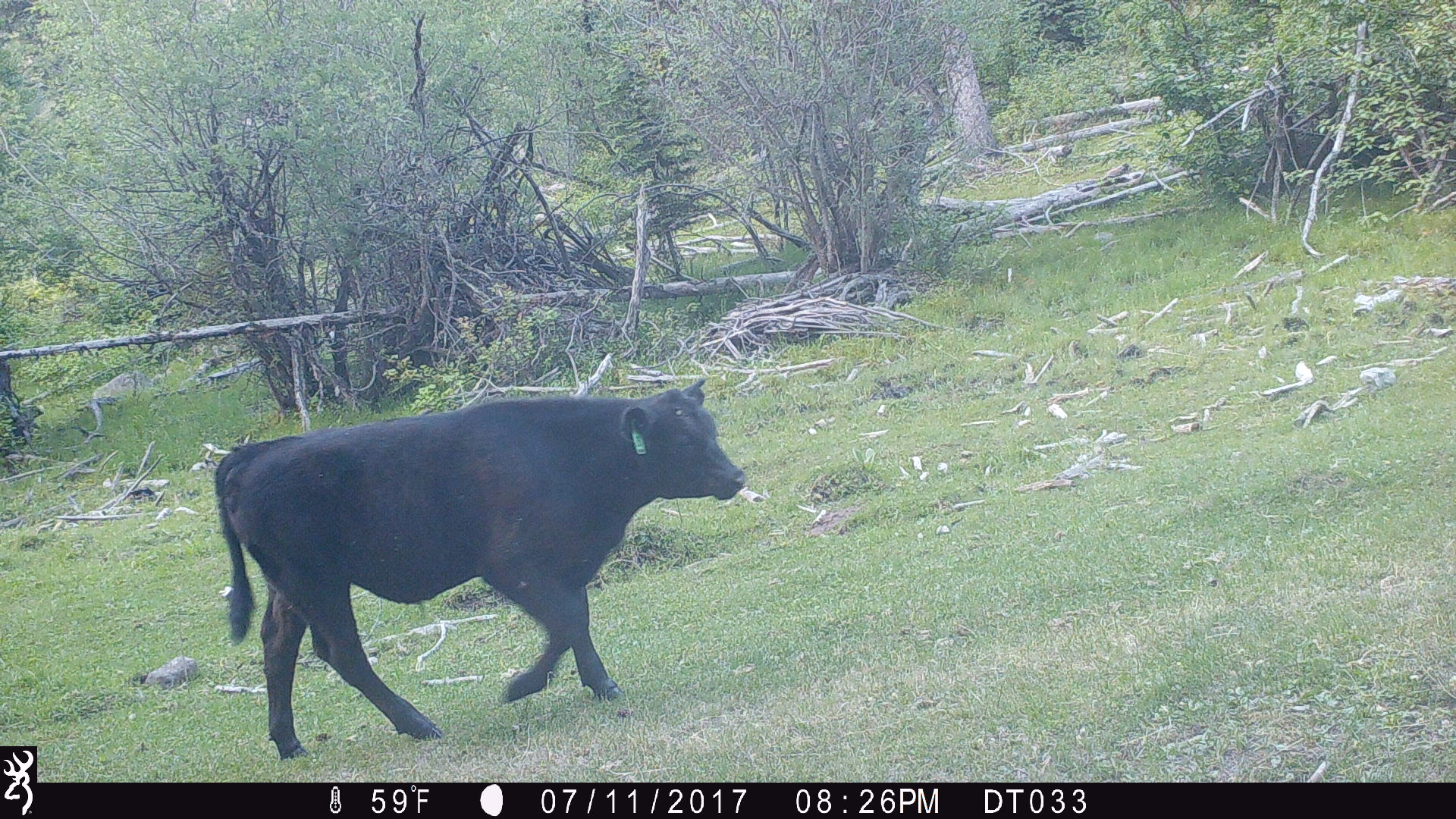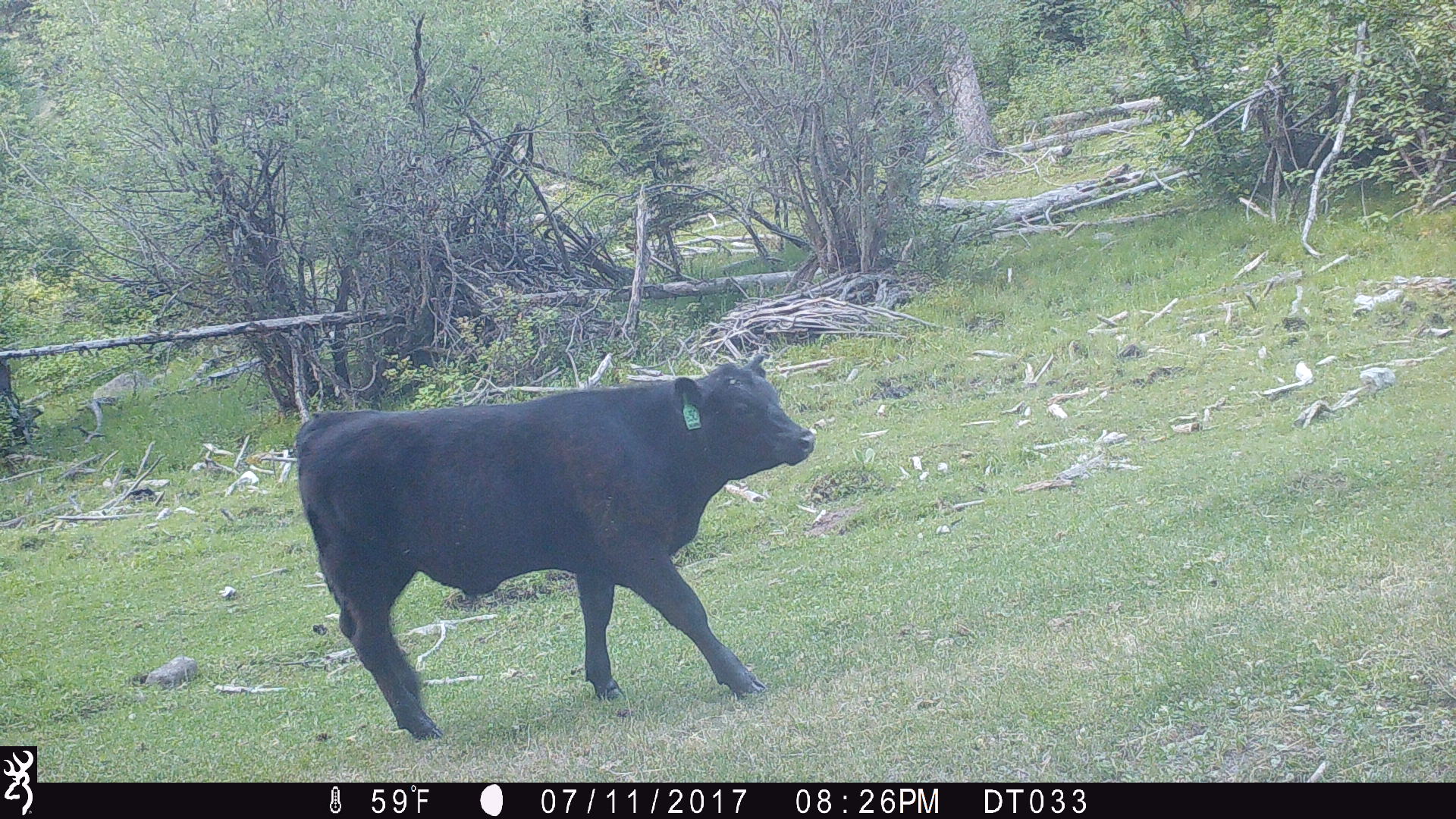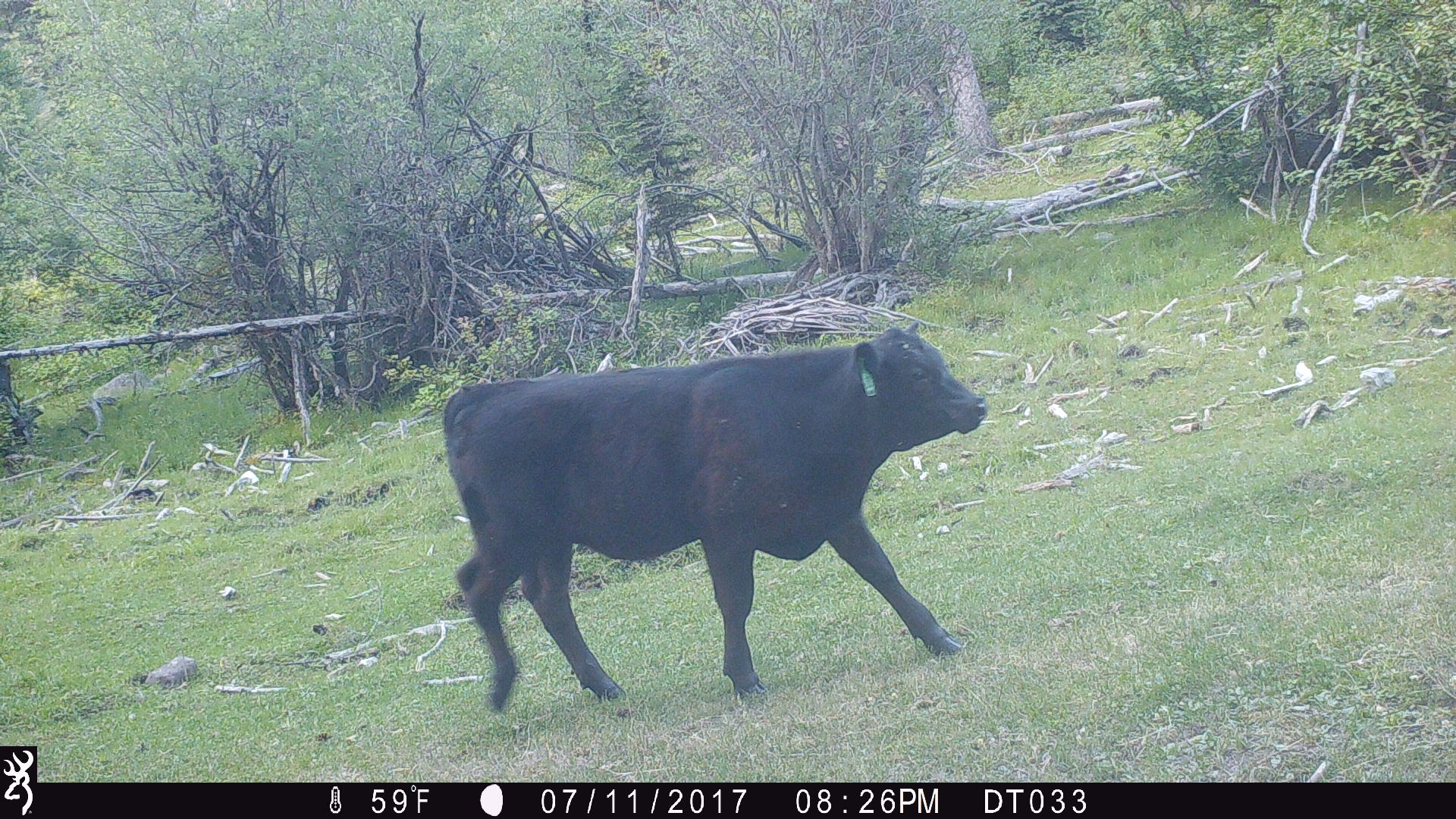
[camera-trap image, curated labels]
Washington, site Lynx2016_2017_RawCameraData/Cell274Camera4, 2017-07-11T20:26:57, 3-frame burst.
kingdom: Animalia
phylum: Chordata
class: Mammalia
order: Artiodactyla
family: Bovidae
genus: Bos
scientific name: Bos taurus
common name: domestic cattle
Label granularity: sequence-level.